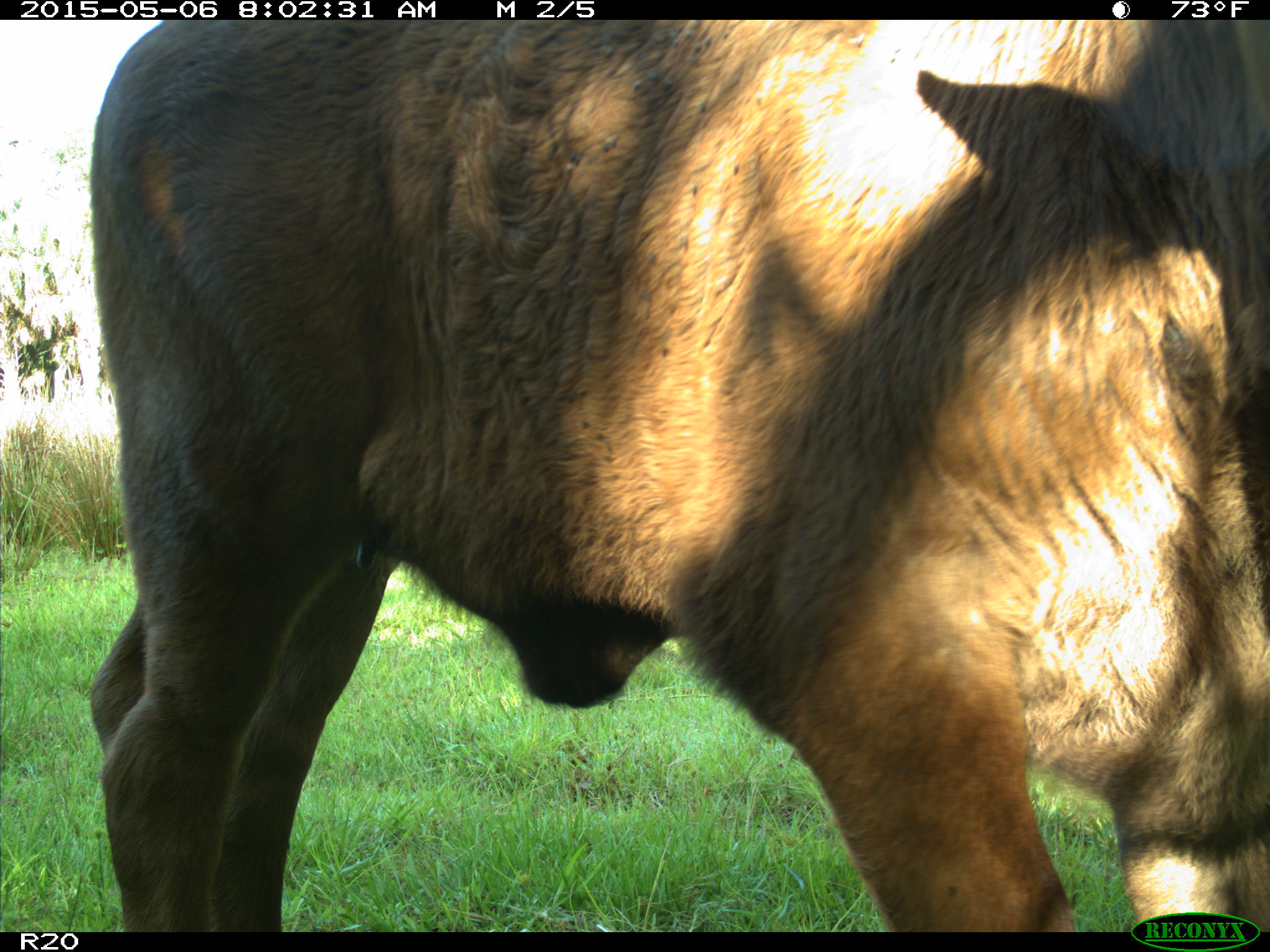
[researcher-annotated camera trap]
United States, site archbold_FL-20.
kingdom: Animalia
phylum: Chordata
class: Mammalia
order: Artiodactyla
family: Bovidae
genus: Bos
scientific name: Bos taurus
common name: domestic cow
Bos taurus (domestic cow).